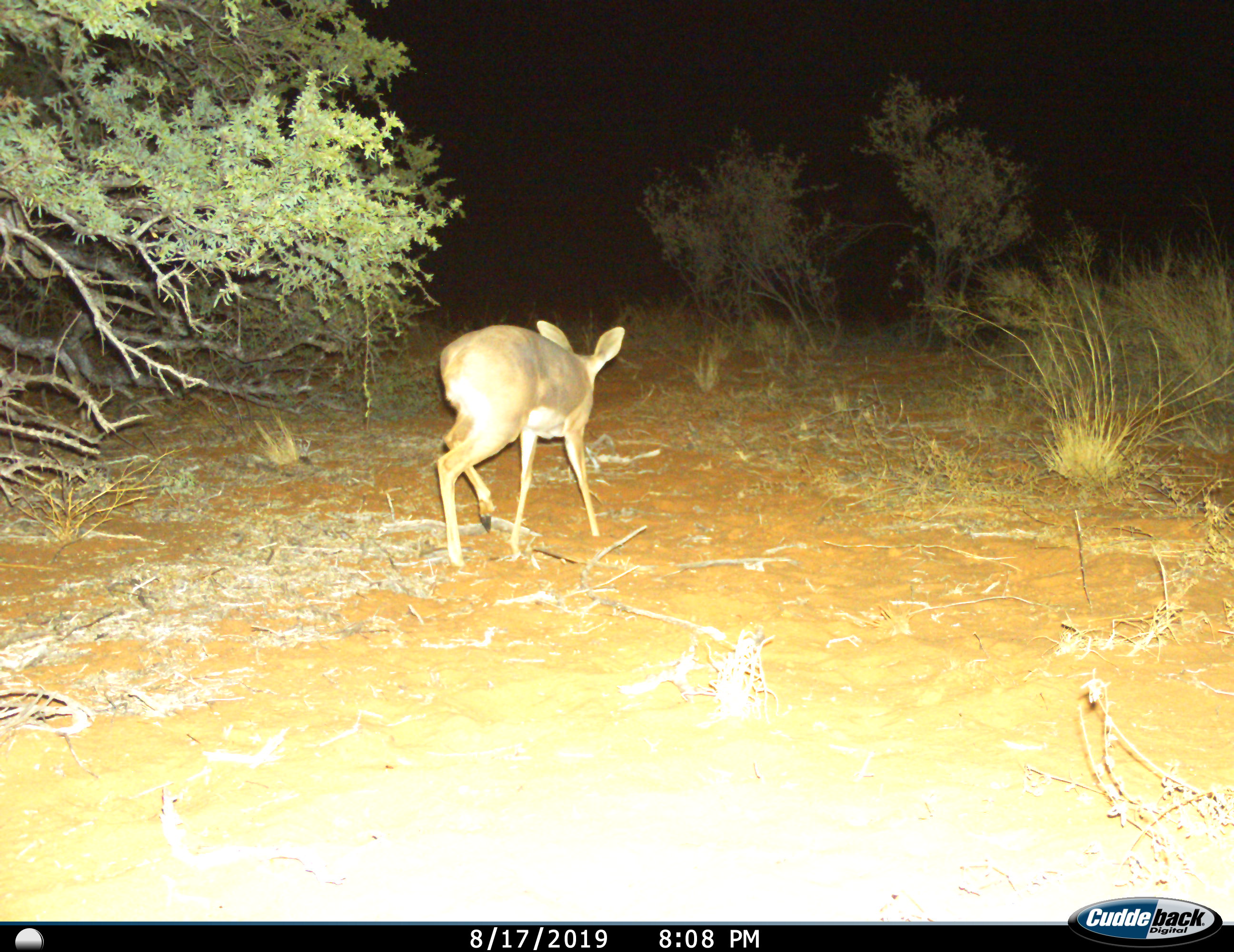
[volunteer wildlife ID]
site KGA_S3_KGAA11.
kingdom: Animalia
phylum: Chordata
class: Mammalia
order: Artiodactyla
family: Bovidae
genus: Raphicerus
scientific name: Raphicerus campestris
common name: steenbok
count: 1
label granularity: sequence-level